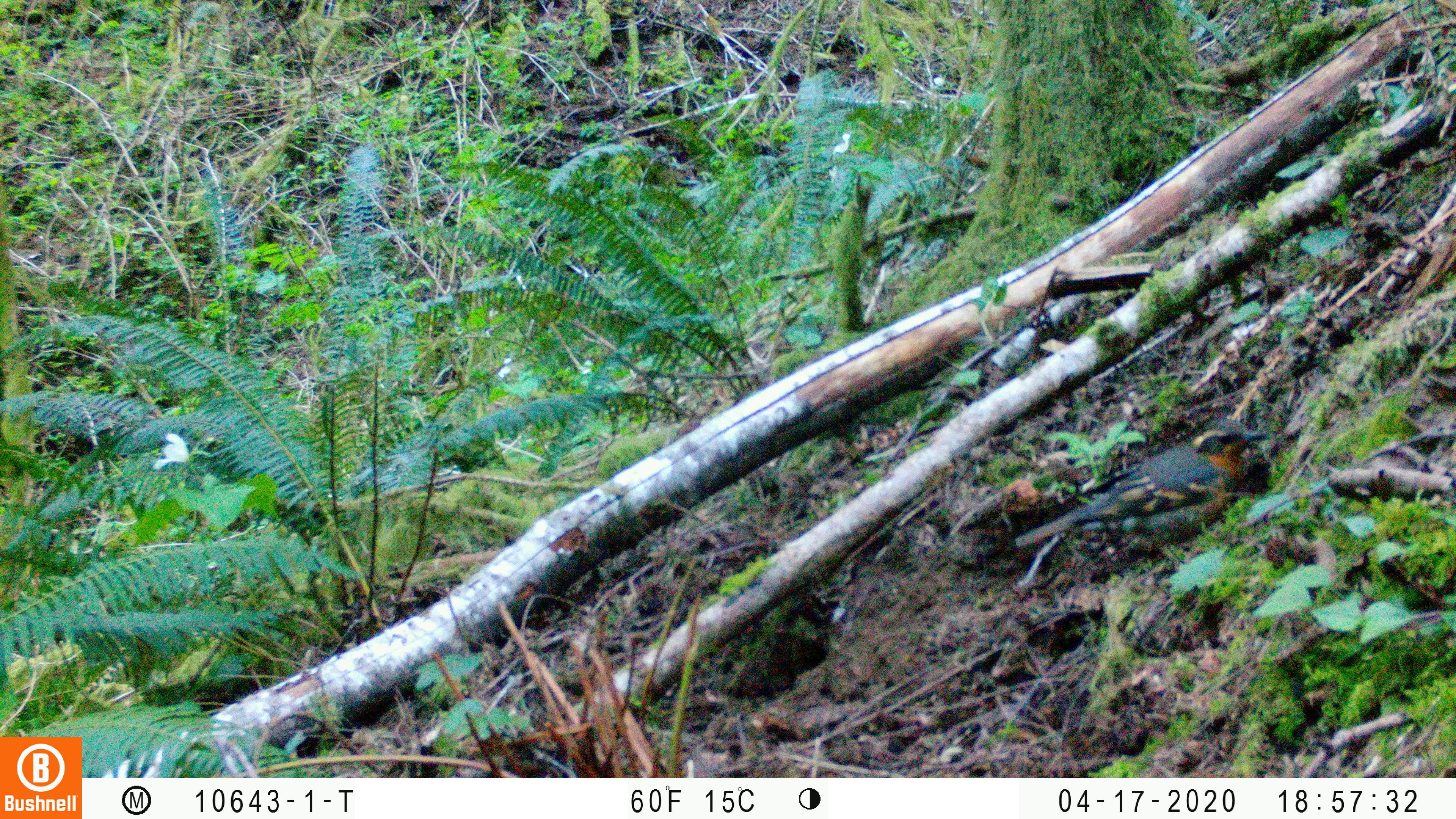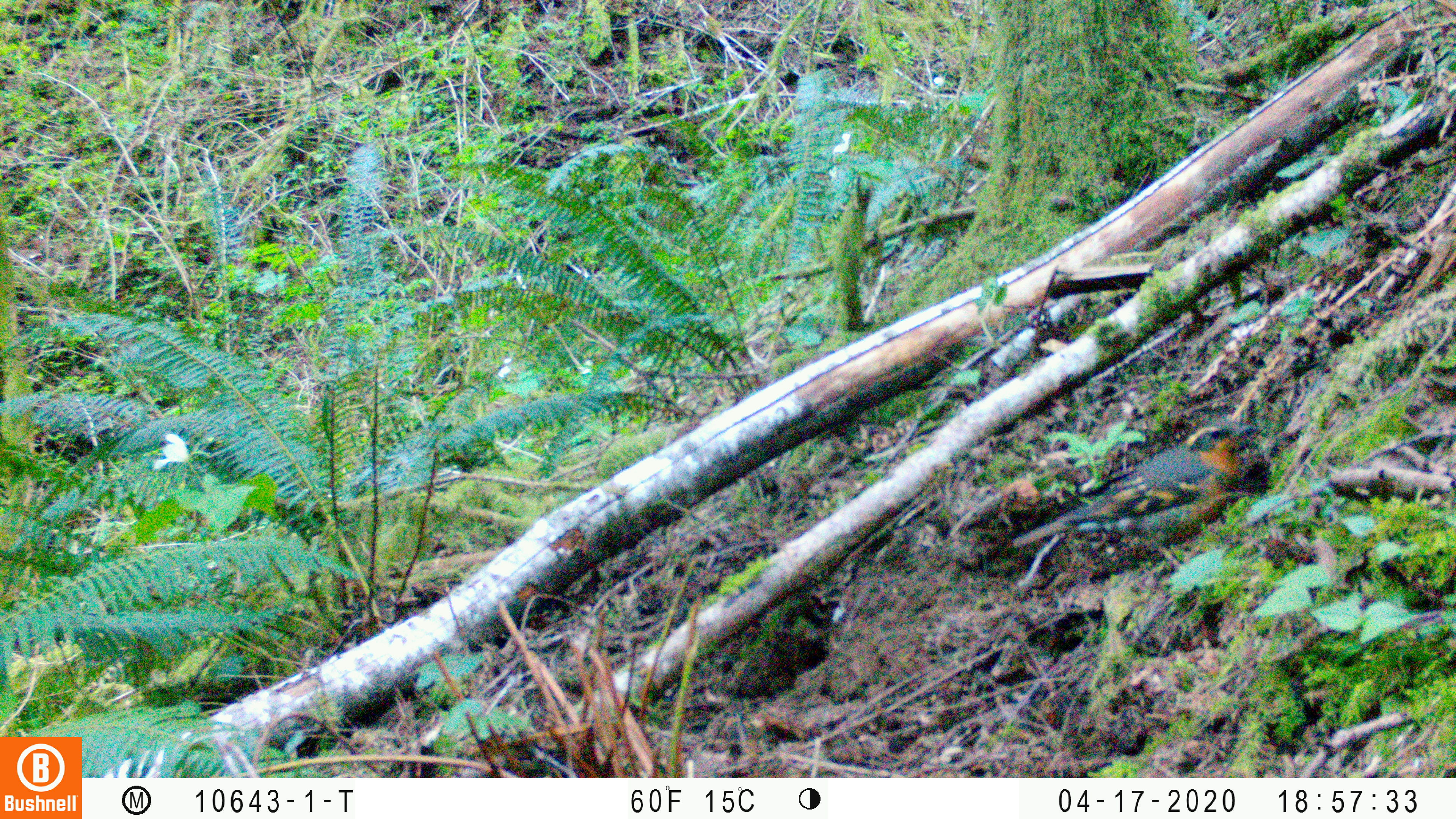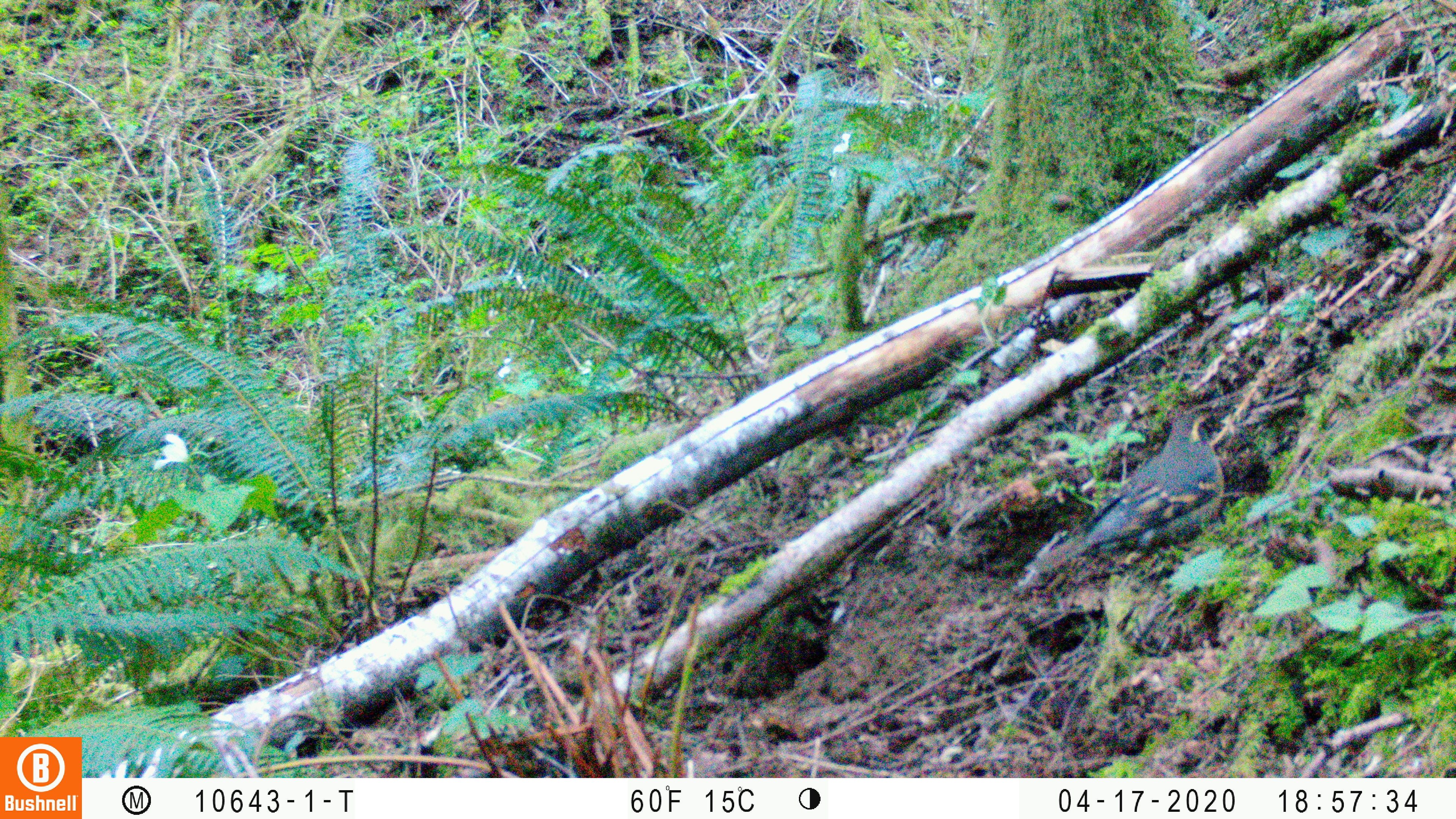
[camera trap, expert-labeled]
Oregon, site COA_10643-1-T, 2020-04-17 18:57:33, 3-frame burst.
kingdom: Animalia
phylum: Chordata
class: Aves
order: Passeriformes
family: Turdidae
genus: Ixoreus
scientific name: Ixoreus naevius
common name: varied thrush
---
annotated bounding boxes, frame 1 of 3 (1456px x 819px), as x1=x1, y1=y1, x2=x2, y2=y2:
varied thrush: x1=1024, y1=414, x2=1269, y2=561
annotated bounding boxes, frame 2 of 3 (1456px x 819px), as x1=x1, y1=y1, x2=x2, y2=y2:
varied thrush: x1=1004, y1=417, x2=1251, y2=574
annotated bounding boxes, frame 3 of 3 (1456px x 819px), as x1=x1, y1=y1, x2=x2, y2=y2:
varied thrush: x1=1037, y1=408, x2=1227, y2=582